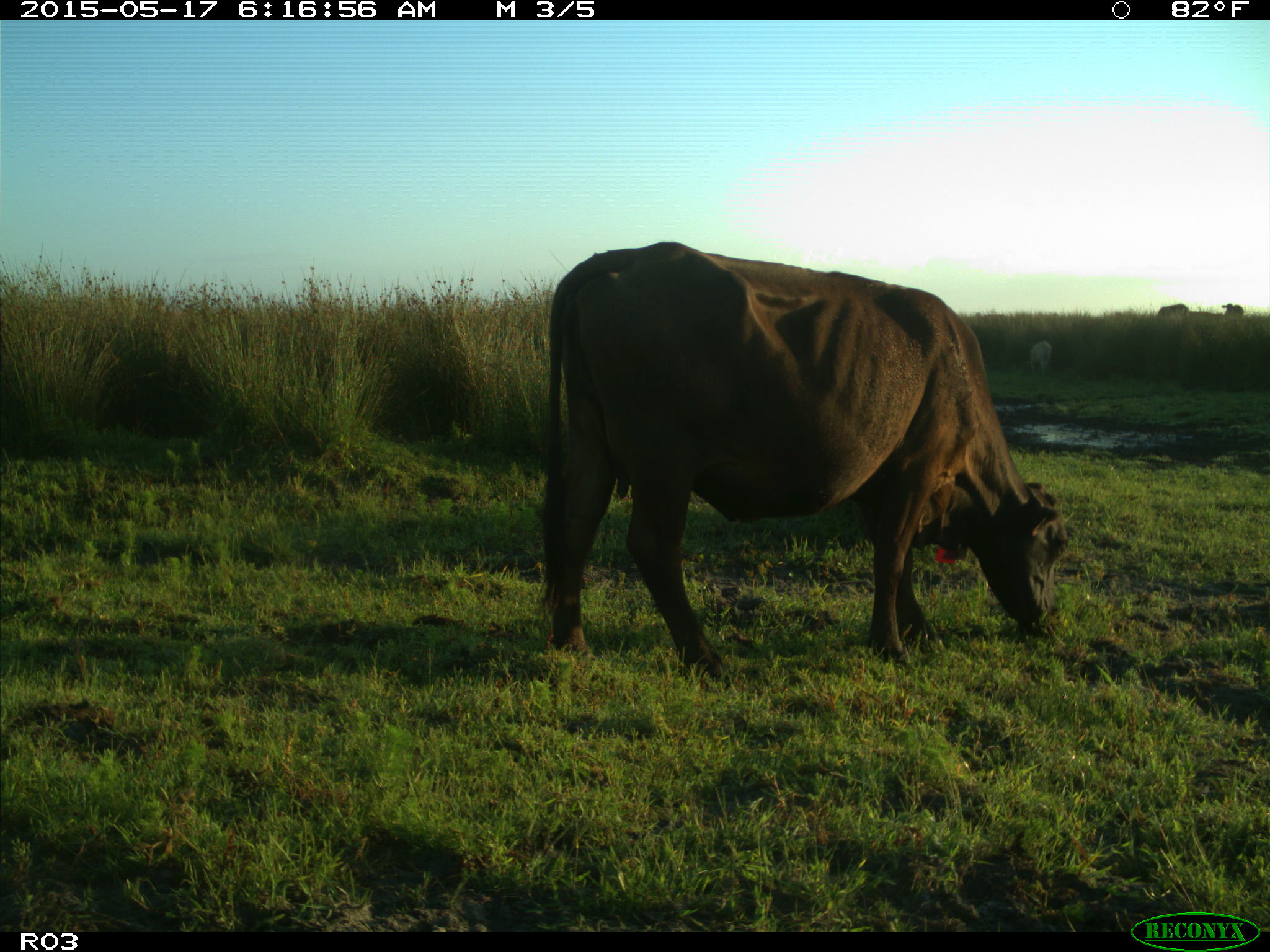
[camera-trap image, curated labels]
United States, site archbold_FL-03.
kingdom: Animalia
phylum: Chordata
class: Mammalia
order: Artiodactyla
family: Bovidae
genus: Bos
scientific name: Bos taurus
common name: domestic cow